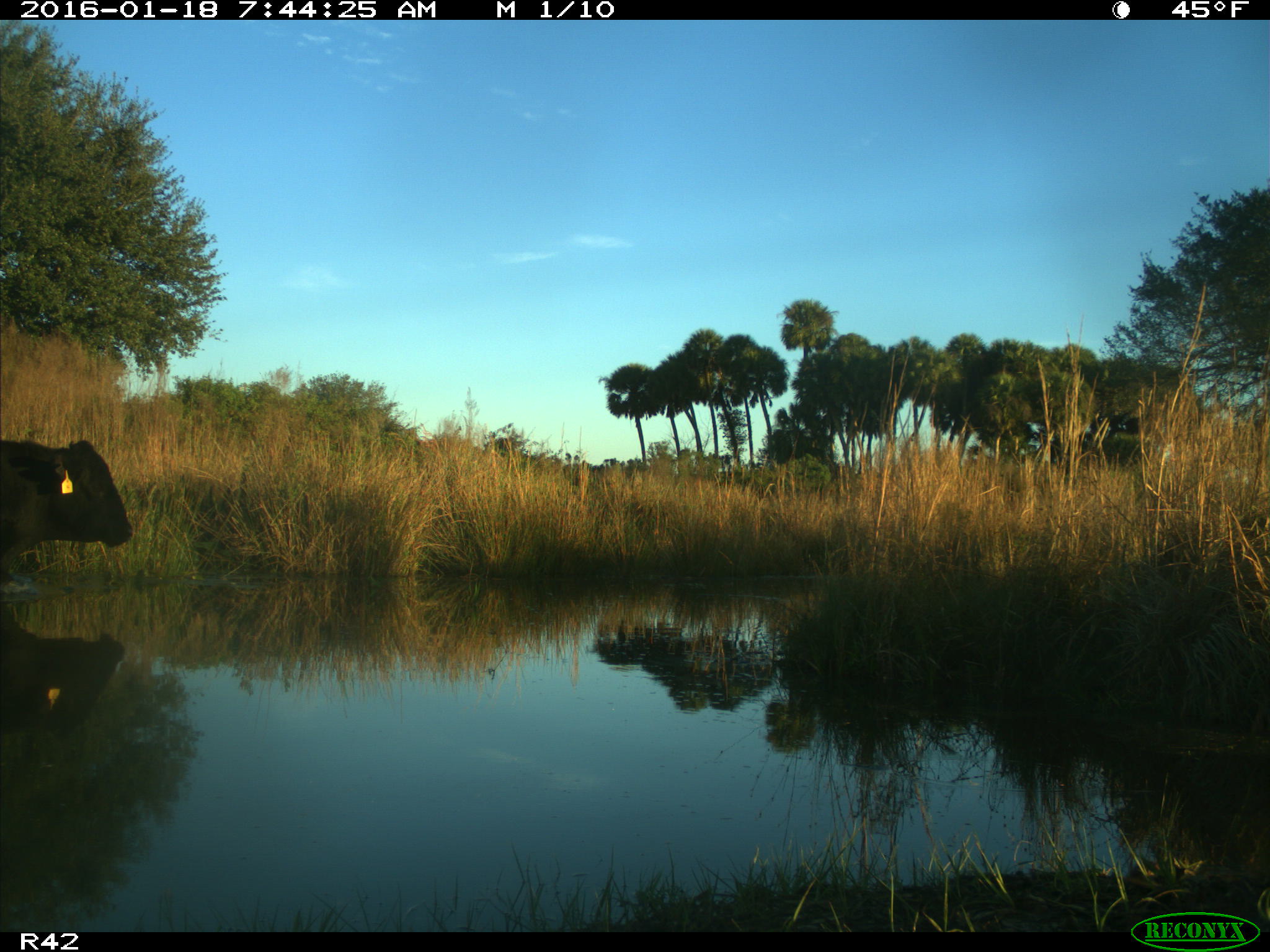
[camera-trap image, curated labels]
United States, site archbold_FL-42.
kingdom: Animalia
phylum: Chordata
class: Mammalia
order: Artiodactyla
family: Bovidae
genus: Bos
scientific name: Bos taurus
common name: domestic cow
Bos taurus (domestic cow).